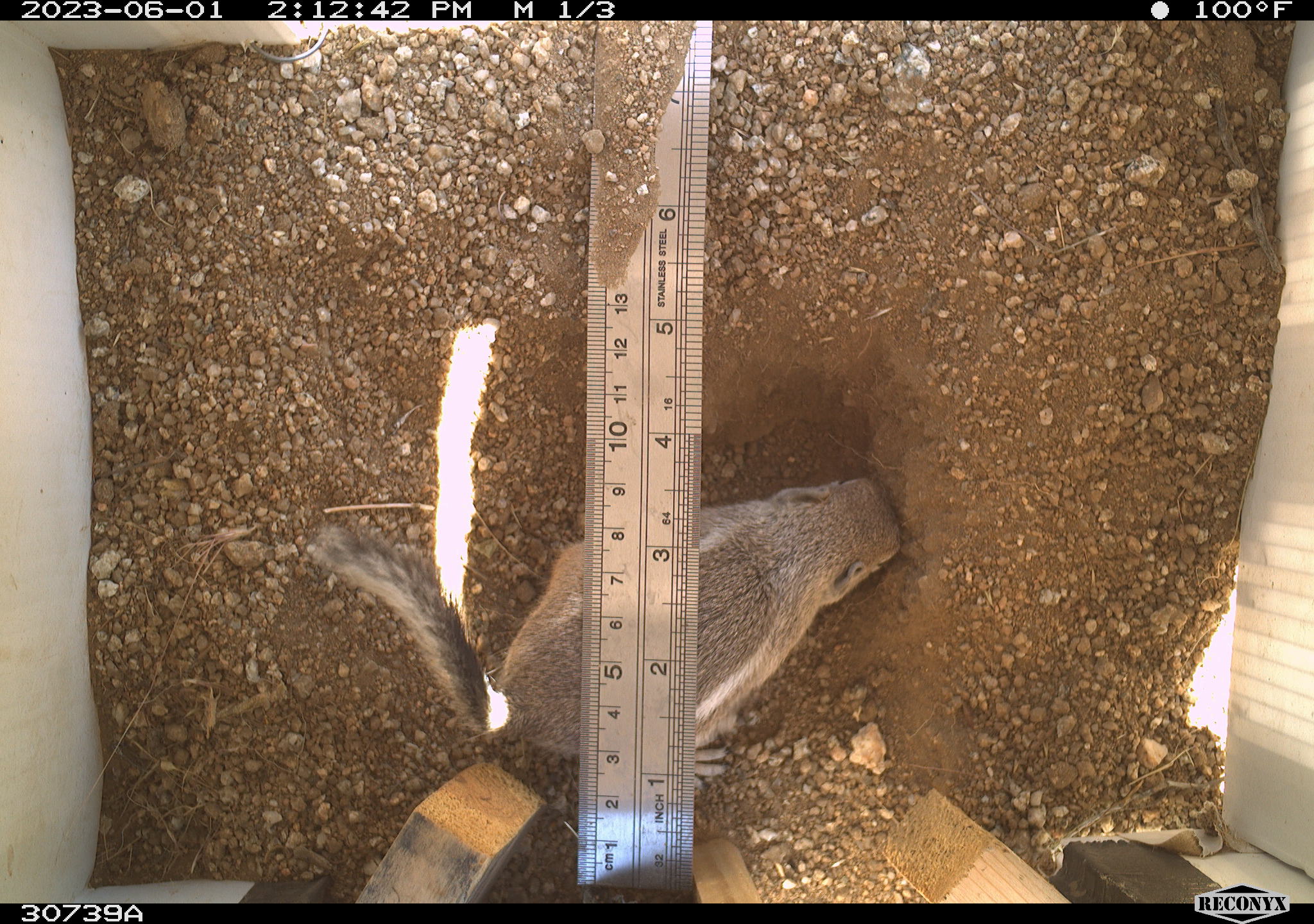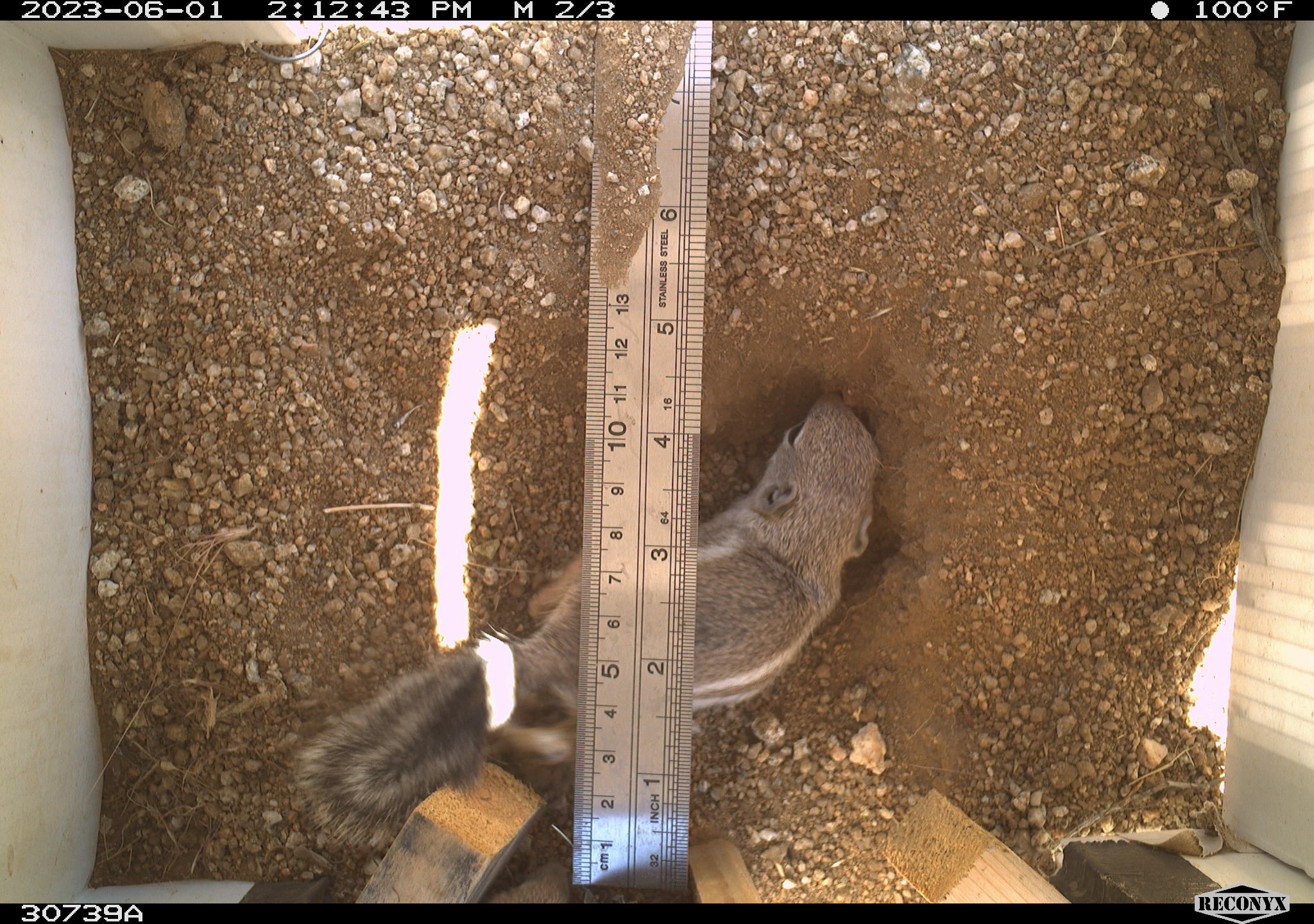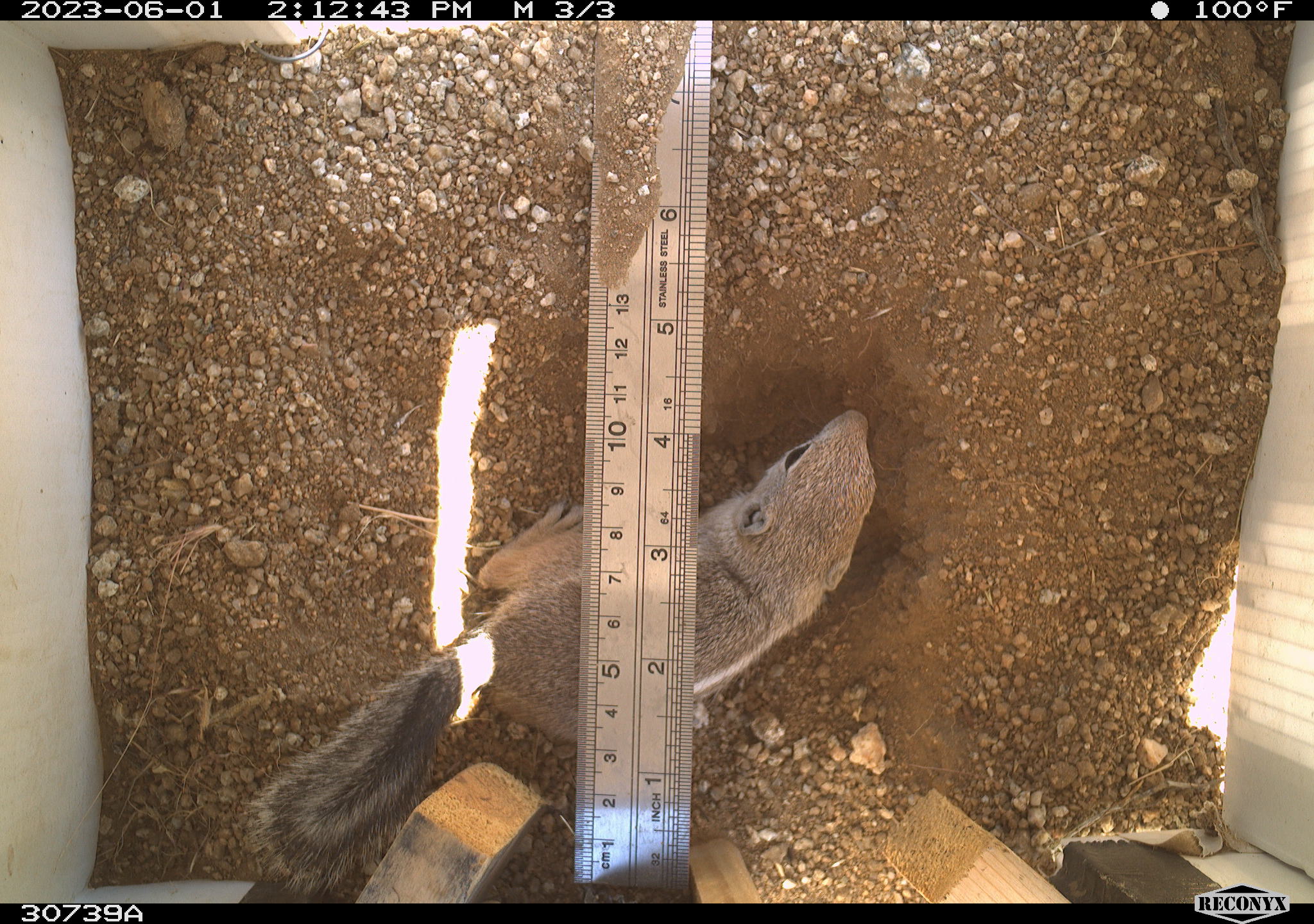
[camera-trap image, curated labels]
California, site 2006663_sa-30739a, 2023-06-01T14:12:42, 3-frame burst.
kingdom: Animalia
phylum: Chordata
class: Mammalia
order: Rodentia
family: Sciuridae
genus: Ammospermophilus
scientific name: Ammospermophilus leucurus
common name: white-tailed antelope squirrel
White-tailed antelope squirrel (Ammospermophilus leucurus).